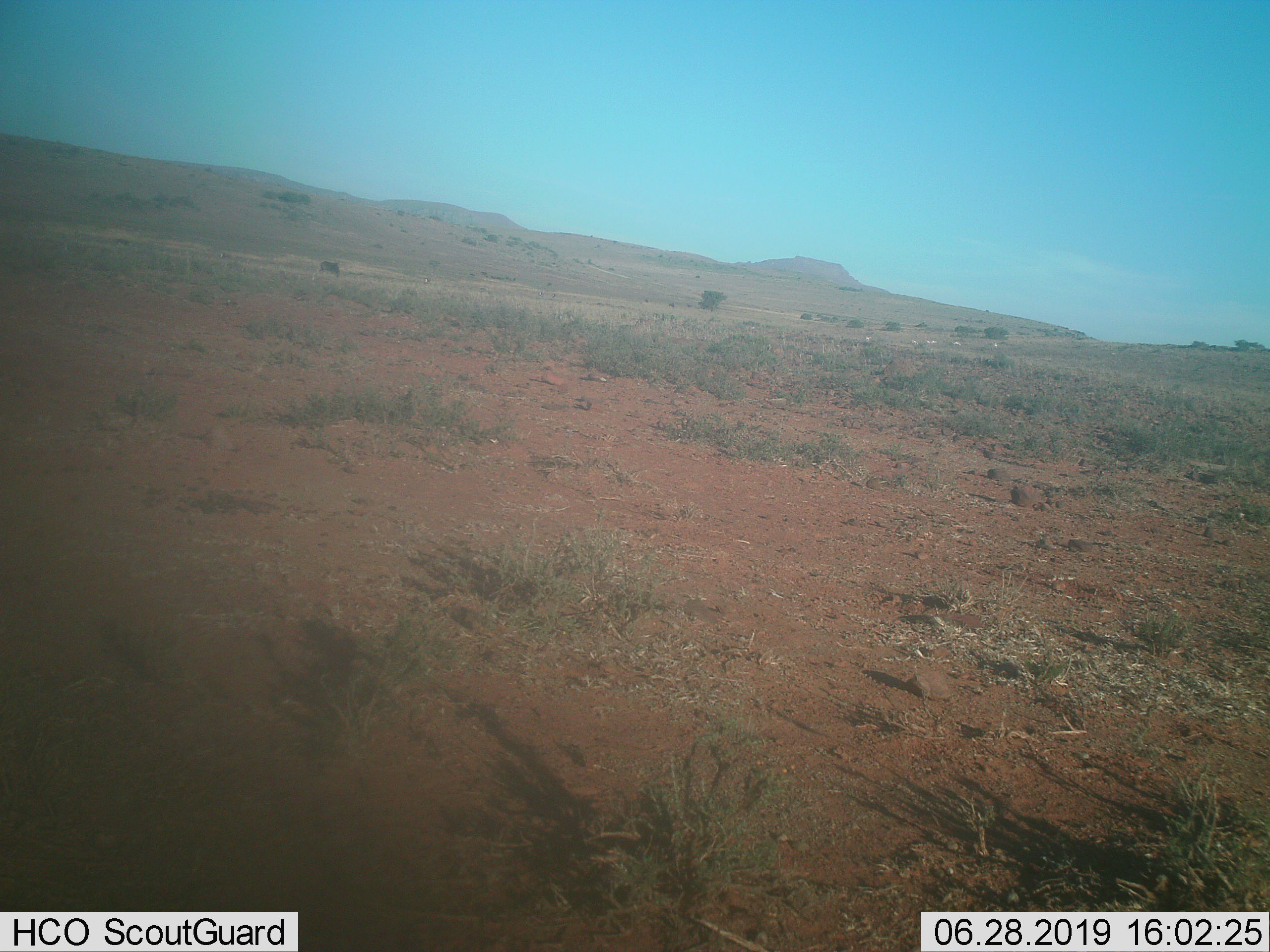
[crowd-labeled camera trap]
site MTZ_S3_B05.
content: unidentified animal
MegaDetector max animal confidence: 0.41